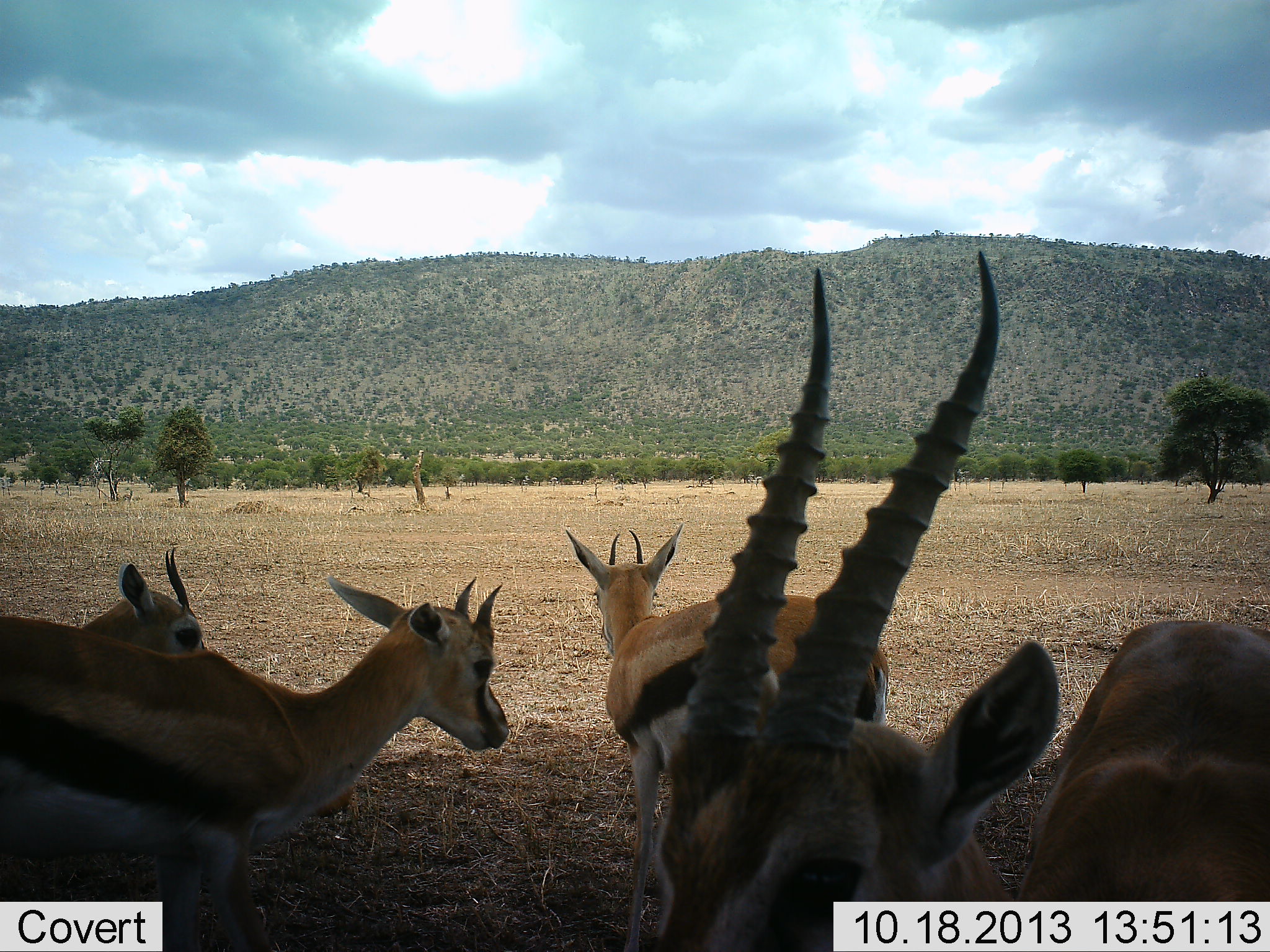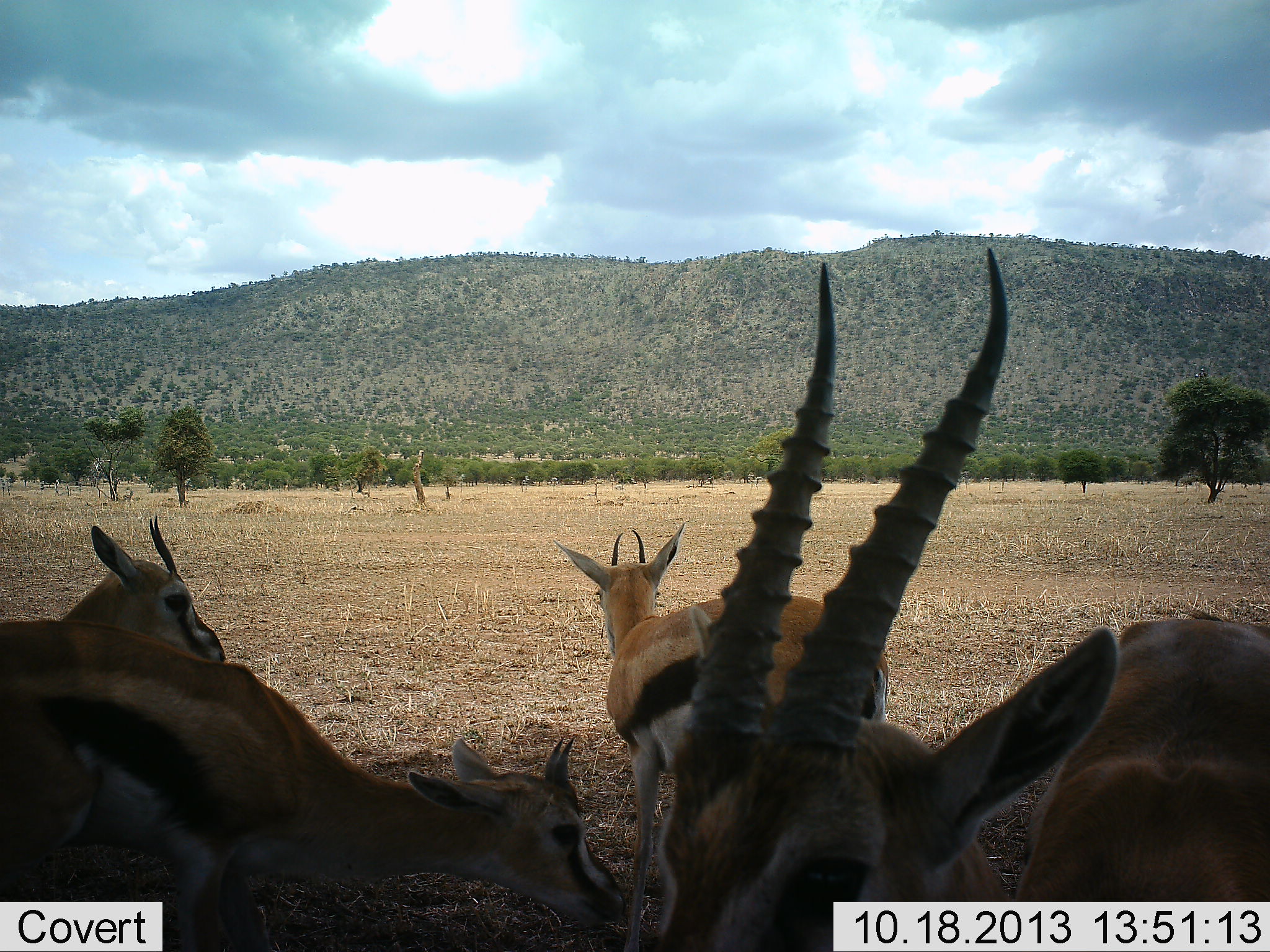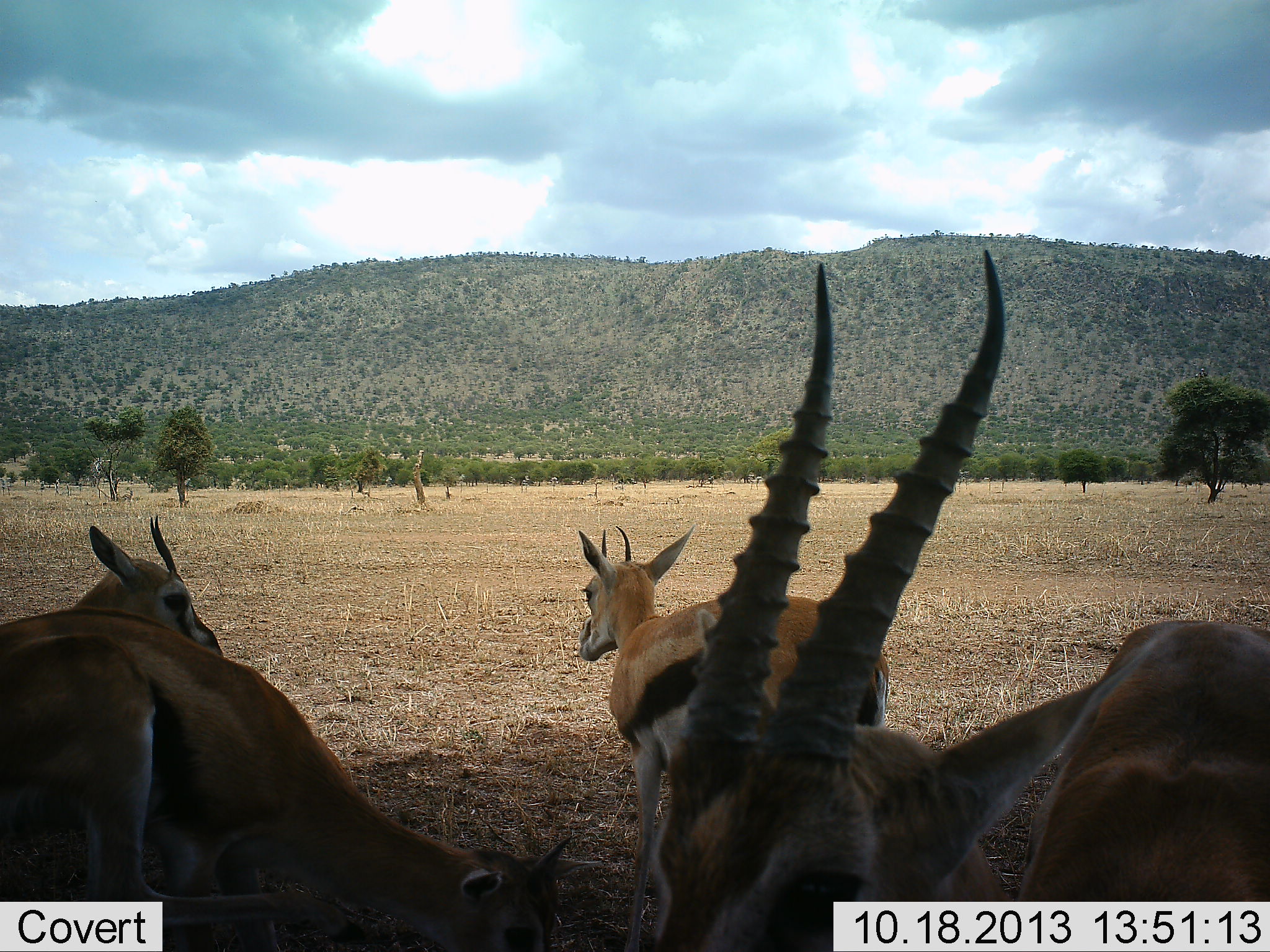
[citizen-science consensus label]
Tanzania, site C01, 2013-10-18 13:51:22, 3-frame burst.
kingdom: Animalia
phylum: Chordata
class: Mammalia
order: Artiodactyla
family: Bovidae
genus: Eudorcas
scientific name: Eudorcas thomsonii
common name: thomson's gazelle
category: gazellethomsons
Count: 5.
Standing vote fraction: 91%.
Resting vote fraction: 0%.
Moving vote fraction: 9%.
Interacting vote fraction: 0%.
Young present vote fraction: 0%.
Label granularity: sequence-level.